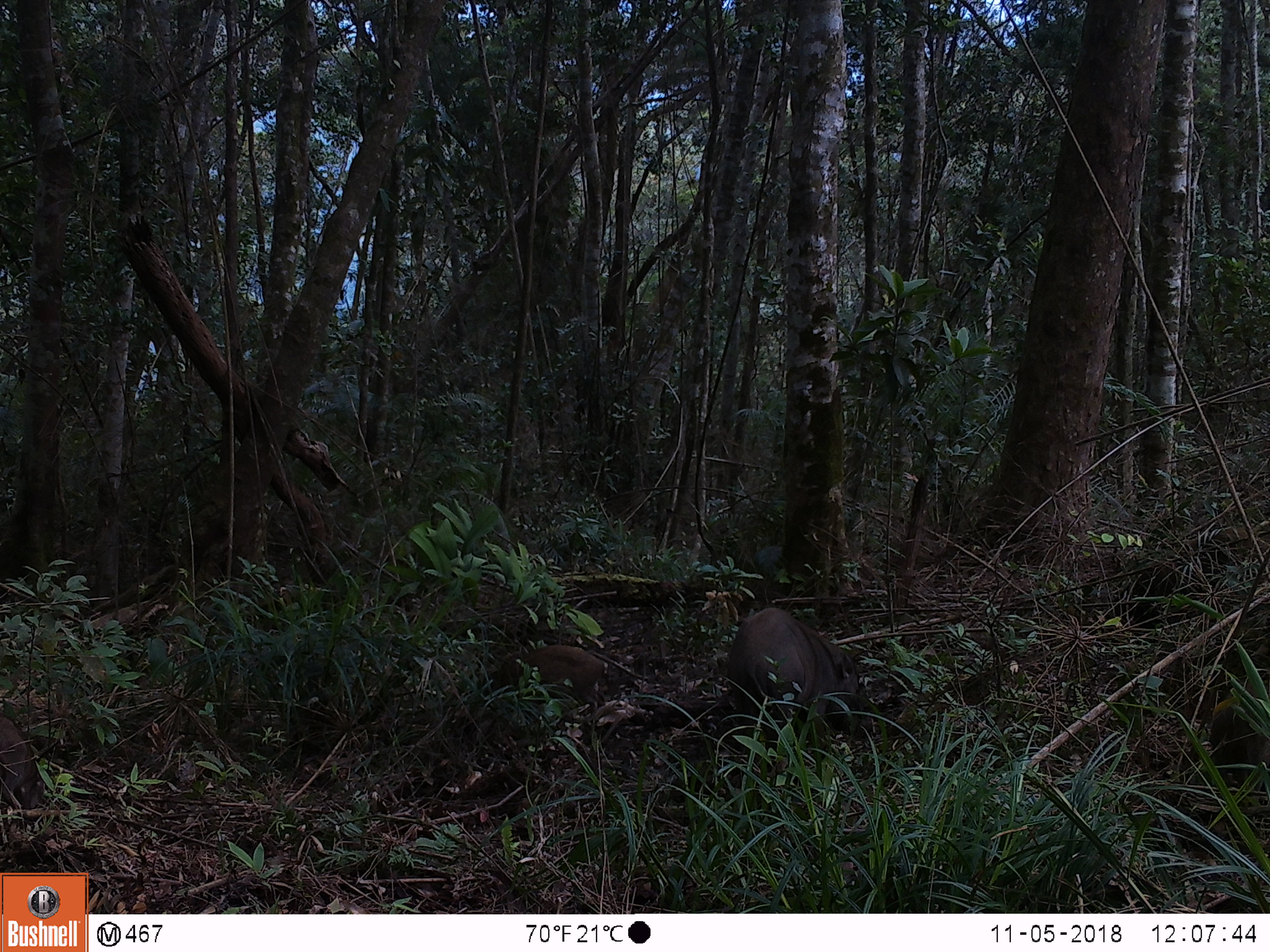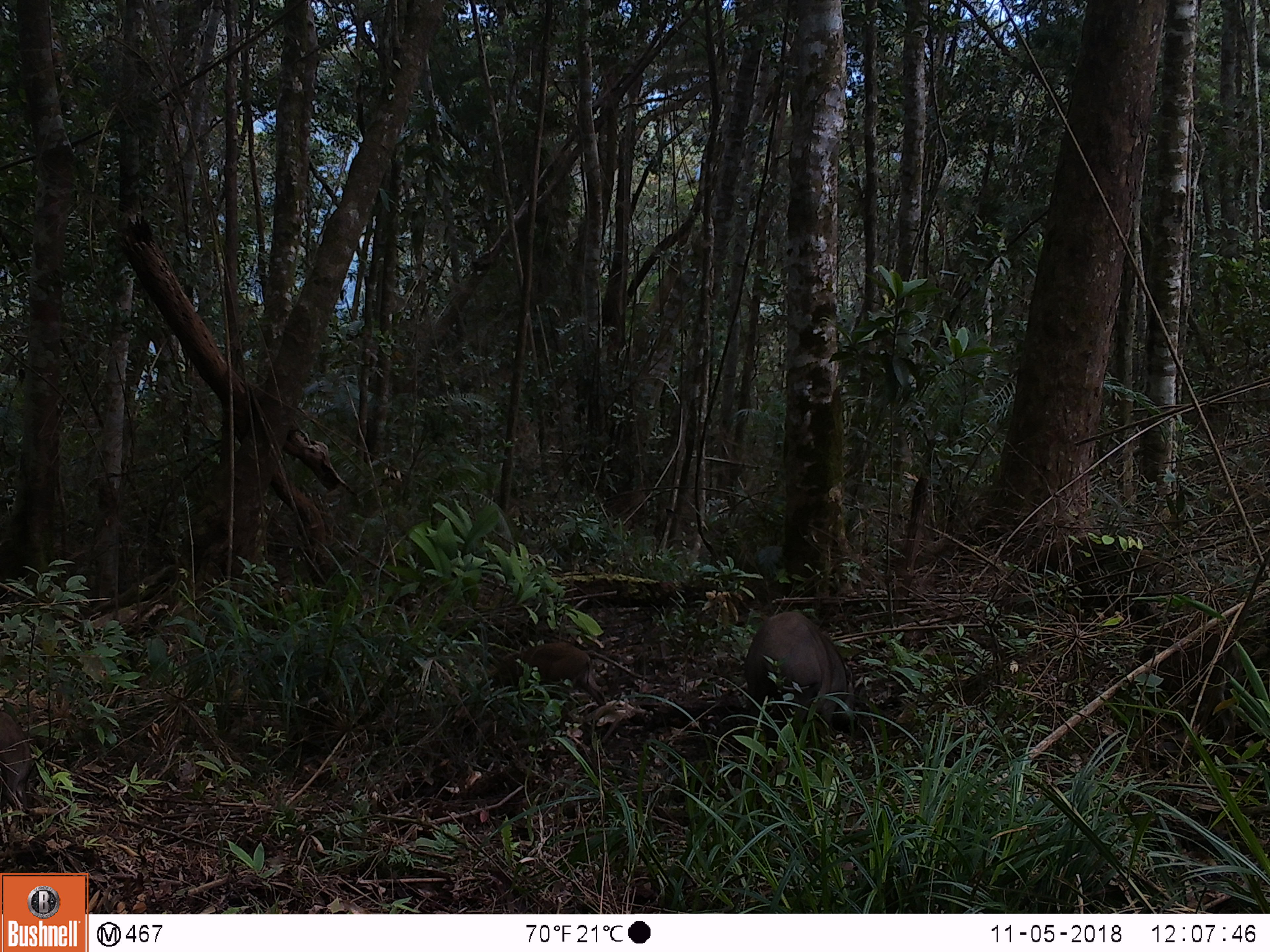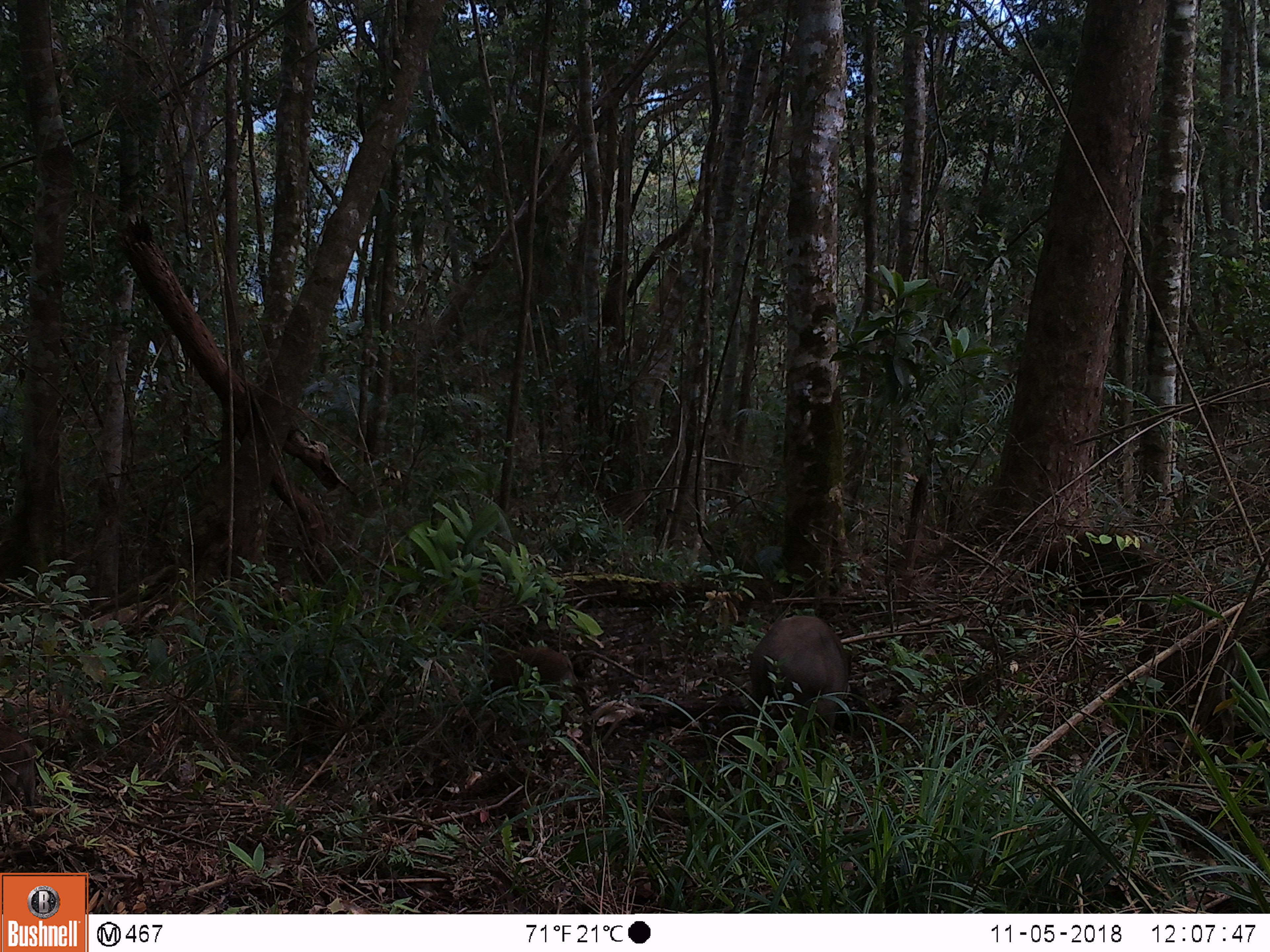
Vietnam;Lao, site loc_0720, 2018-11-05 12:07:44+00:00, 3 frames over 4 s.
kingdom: Animalia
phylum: Chordata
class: Mammalia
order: Artiodactyla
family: Suidae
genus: Sus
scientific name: Sus scrofa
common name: eurasian wild pig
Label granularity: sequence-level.